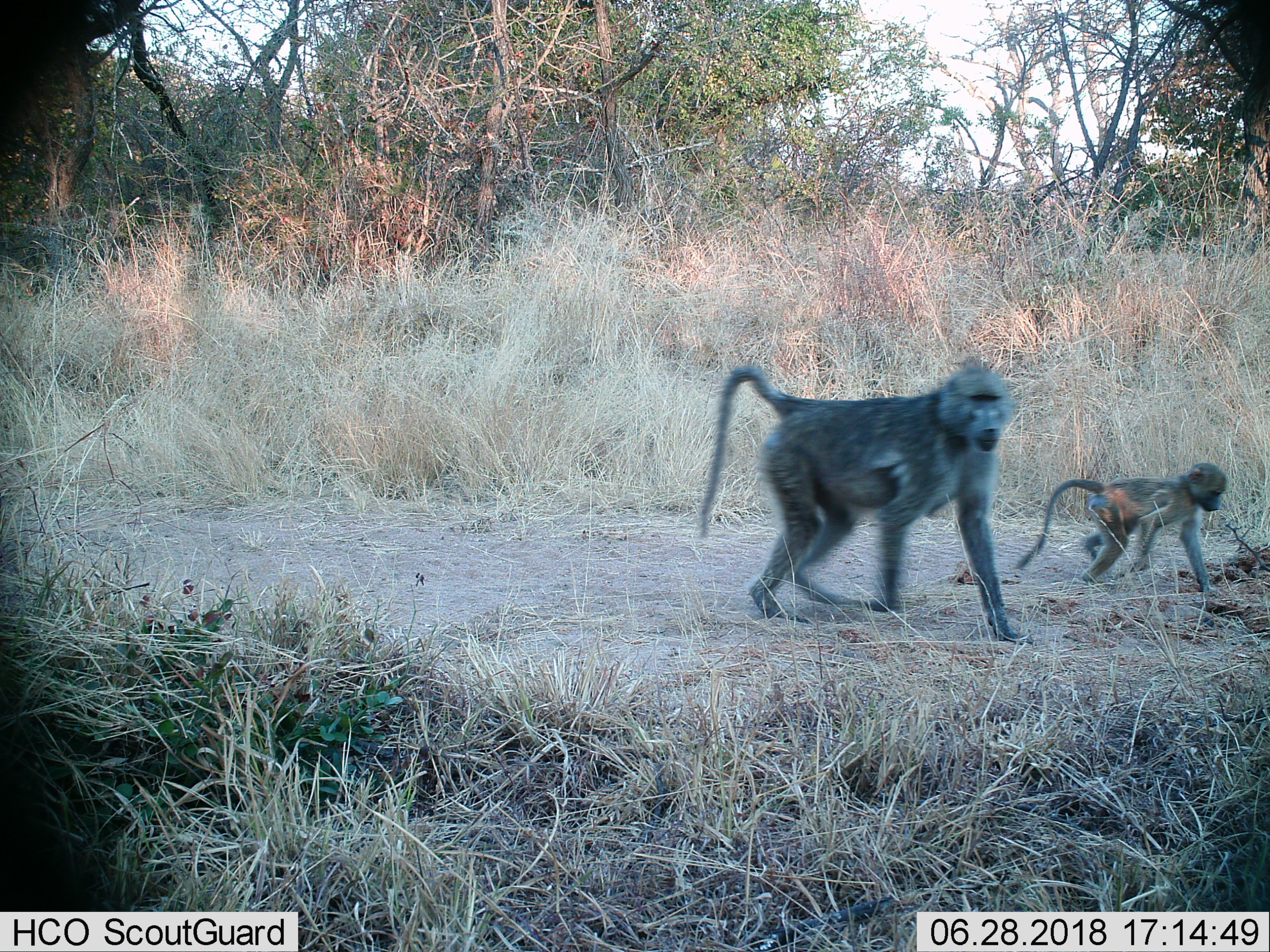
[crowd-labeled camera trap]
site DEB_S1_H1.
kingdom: Animalia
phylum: Chordata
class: Mammalia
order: Primates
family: Cercopithecidae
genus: Papio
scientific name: Papio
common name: baboon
Baboon (Papio), count 2. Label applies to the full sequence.